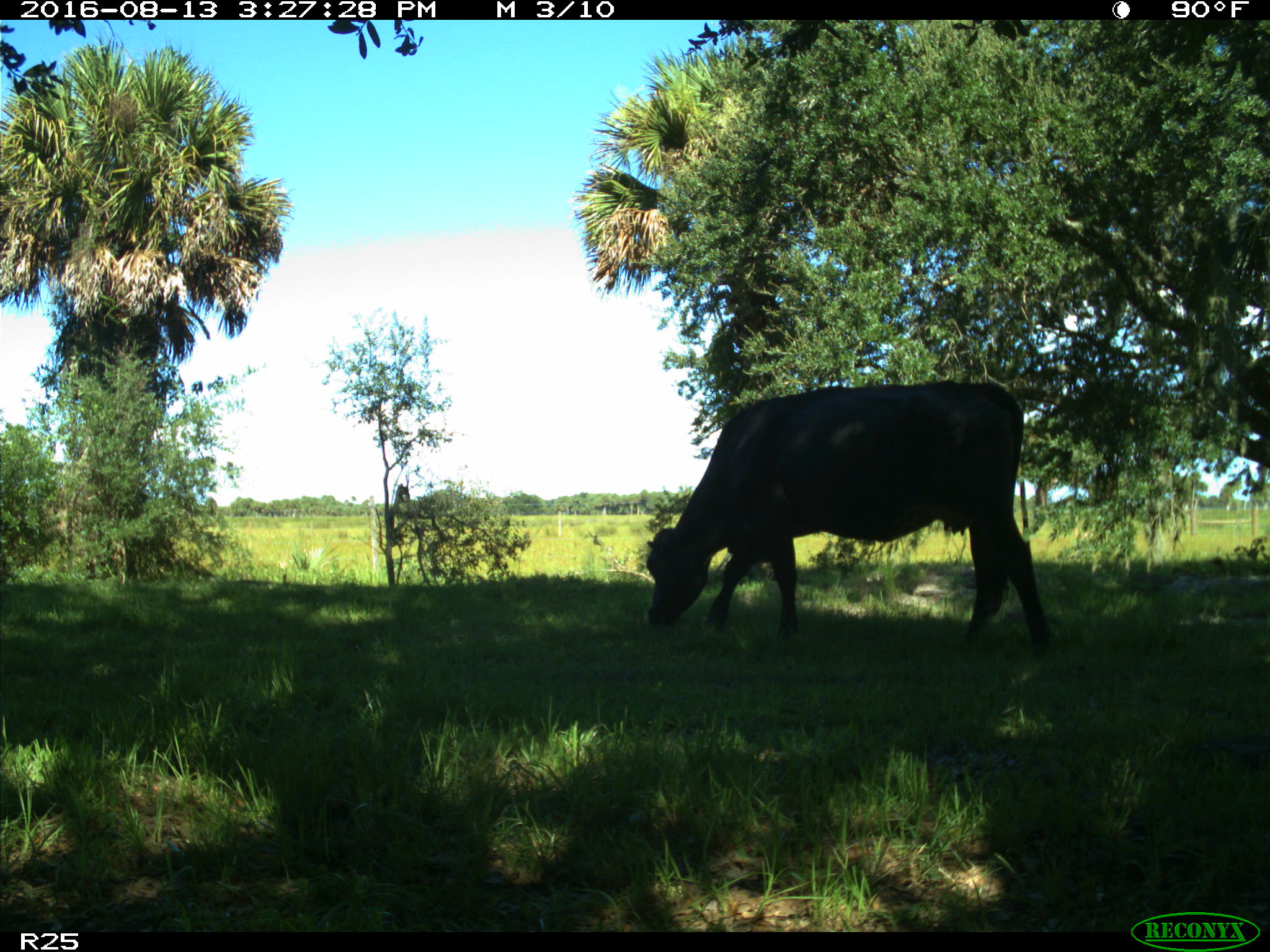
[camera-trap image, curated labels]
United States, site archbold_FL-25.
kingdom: Animalia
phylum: Chordata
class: Mammalia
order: Artiodactyla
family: Bovidae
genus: Bos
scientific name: Bos taurus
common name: domestic cow